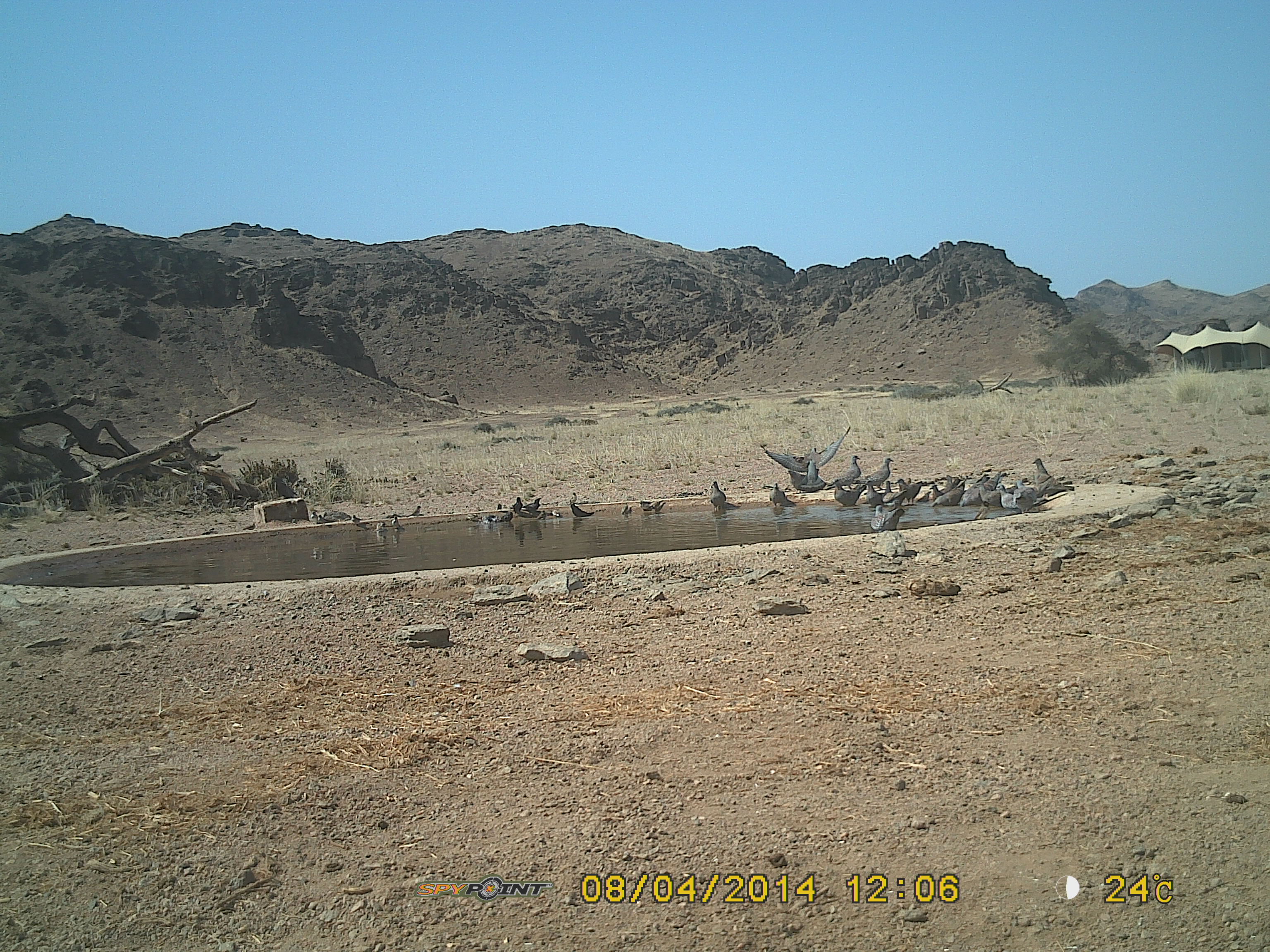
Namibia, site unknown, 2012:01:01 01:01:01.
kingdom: Animalia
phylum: Chordata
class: Aves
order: Columbiformes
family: Columbidae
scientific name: Columbidae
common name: pigeons and doves